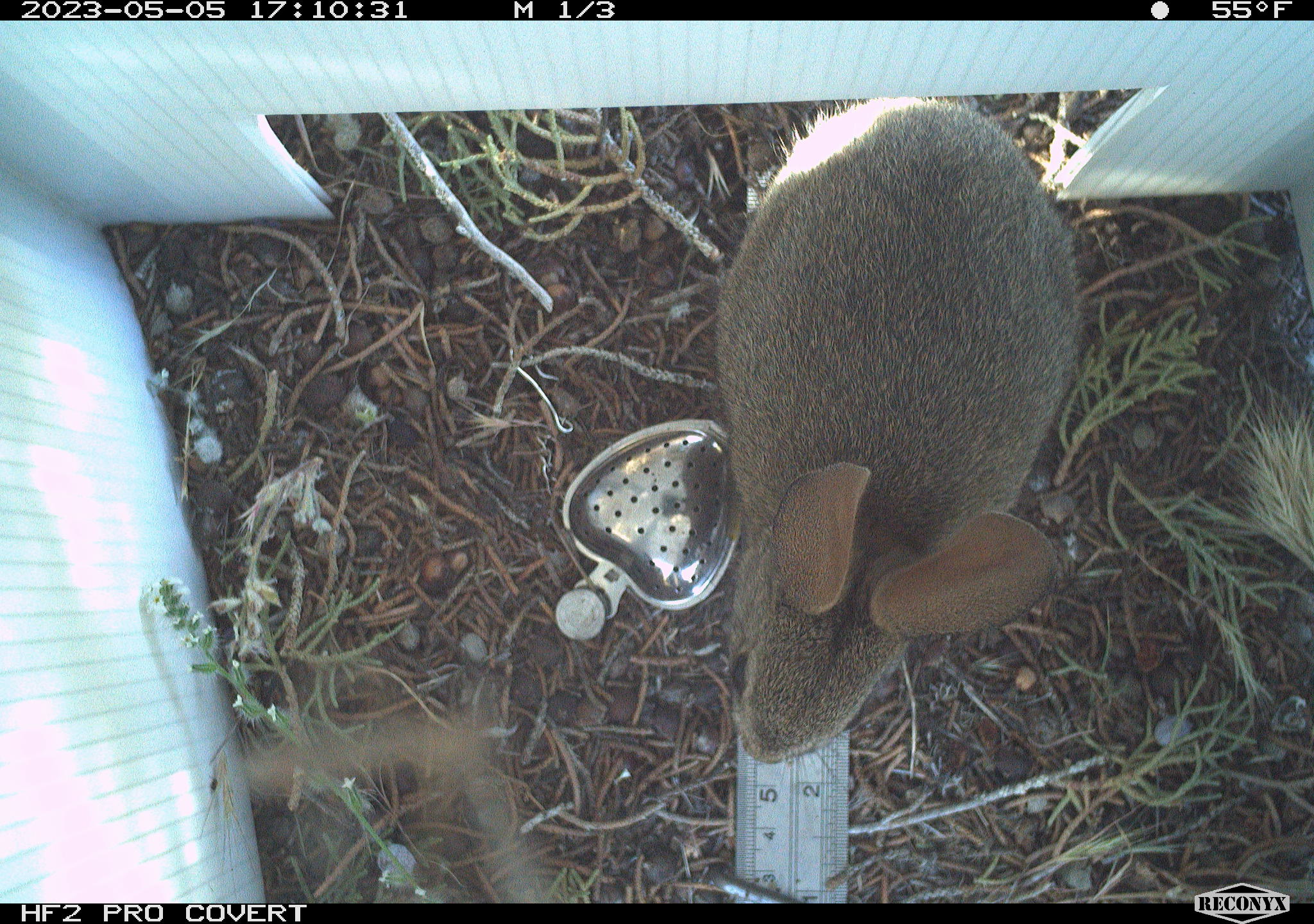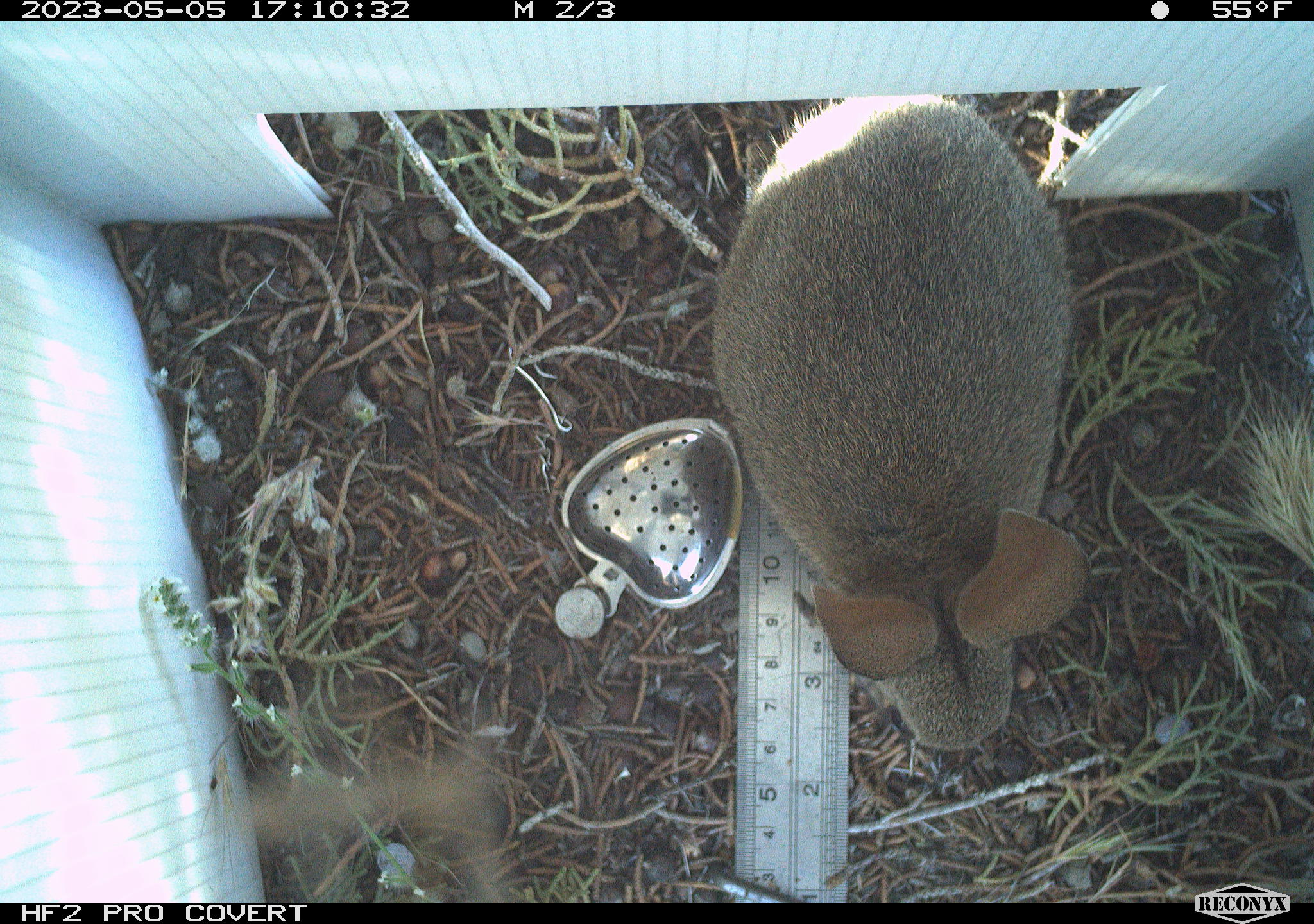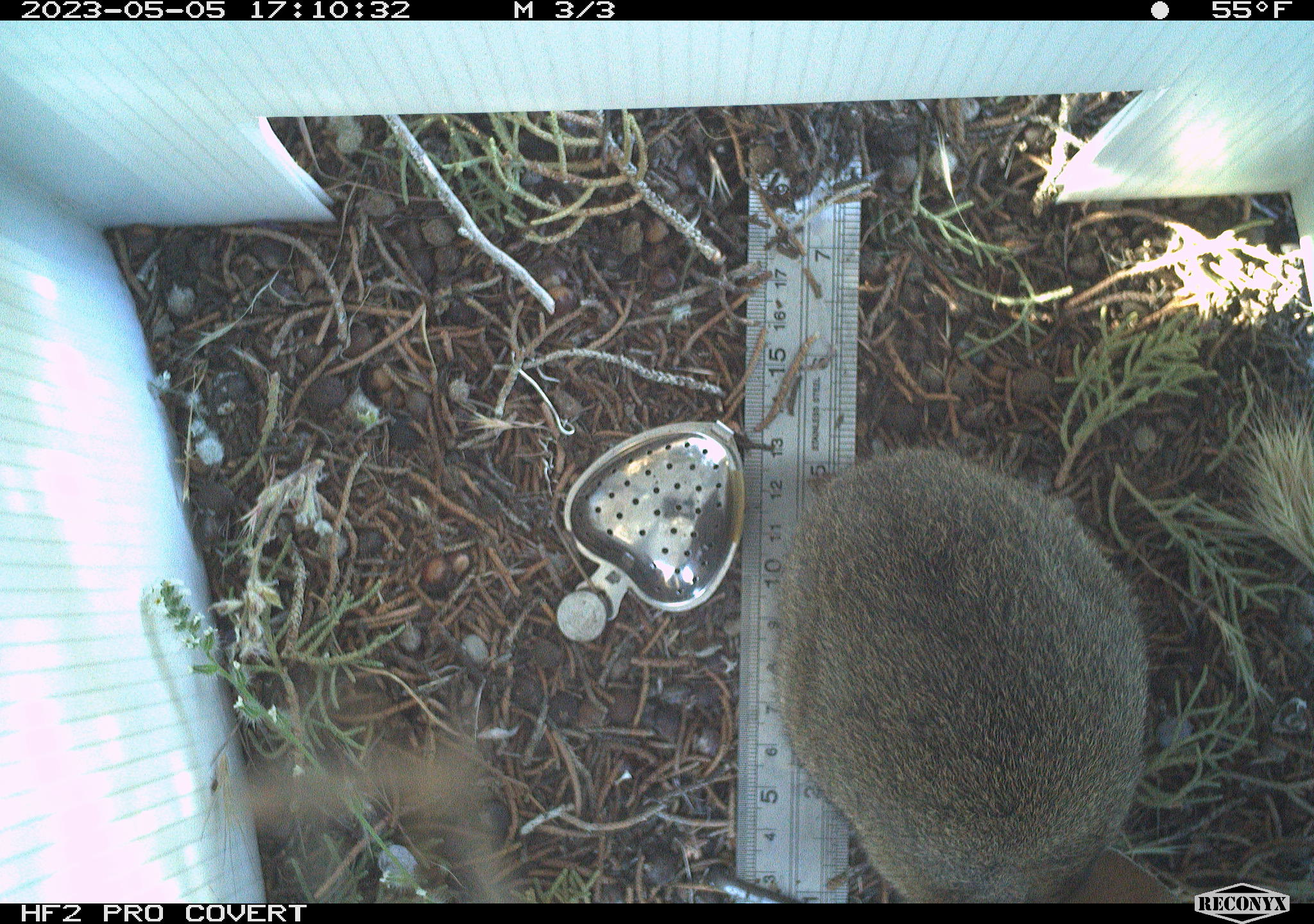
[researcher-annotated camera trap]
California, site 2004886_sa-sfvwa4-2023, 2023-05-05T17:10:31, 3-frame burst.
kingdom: Animalia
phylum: Chordata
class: Mammalia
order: Lagomorpha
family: Leporidae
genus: Sylvilagus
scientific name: Sylvilagus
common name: cottontail rabbits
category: sylvilagus species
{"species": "sylvilagus species (cottontail rabbits) (Sylvilagus)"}